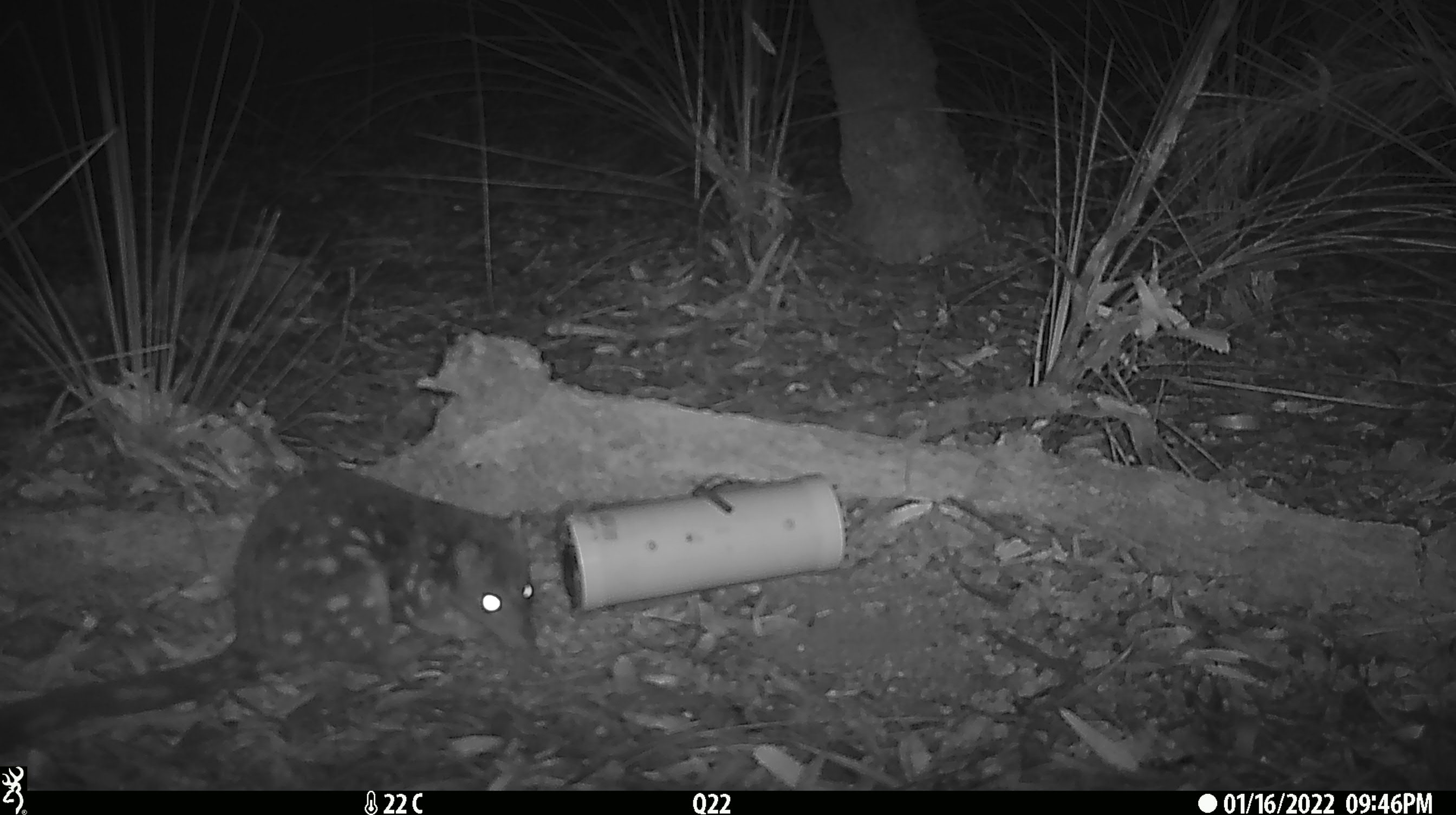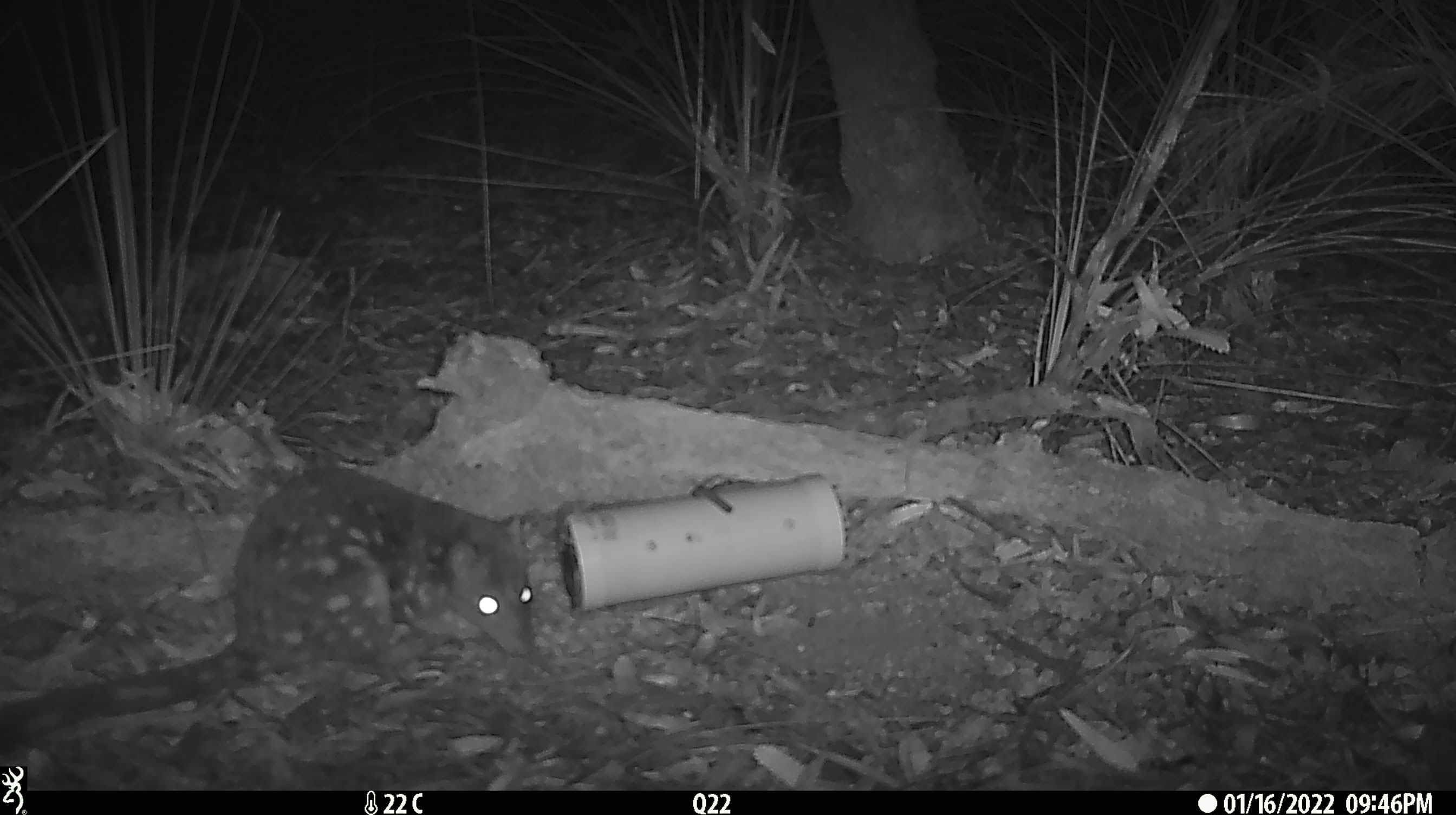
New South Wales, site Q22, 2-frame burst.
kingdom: Animalia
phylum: Chordata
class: Mammalia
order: Dasyuromorphia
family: Dasyuridae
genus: Dasyurus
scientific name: Dasyurus maculatus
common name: spotted-tailed quoll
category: quoll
Quoll (spotted-tailed quoll) (Dasyurus maculatus).